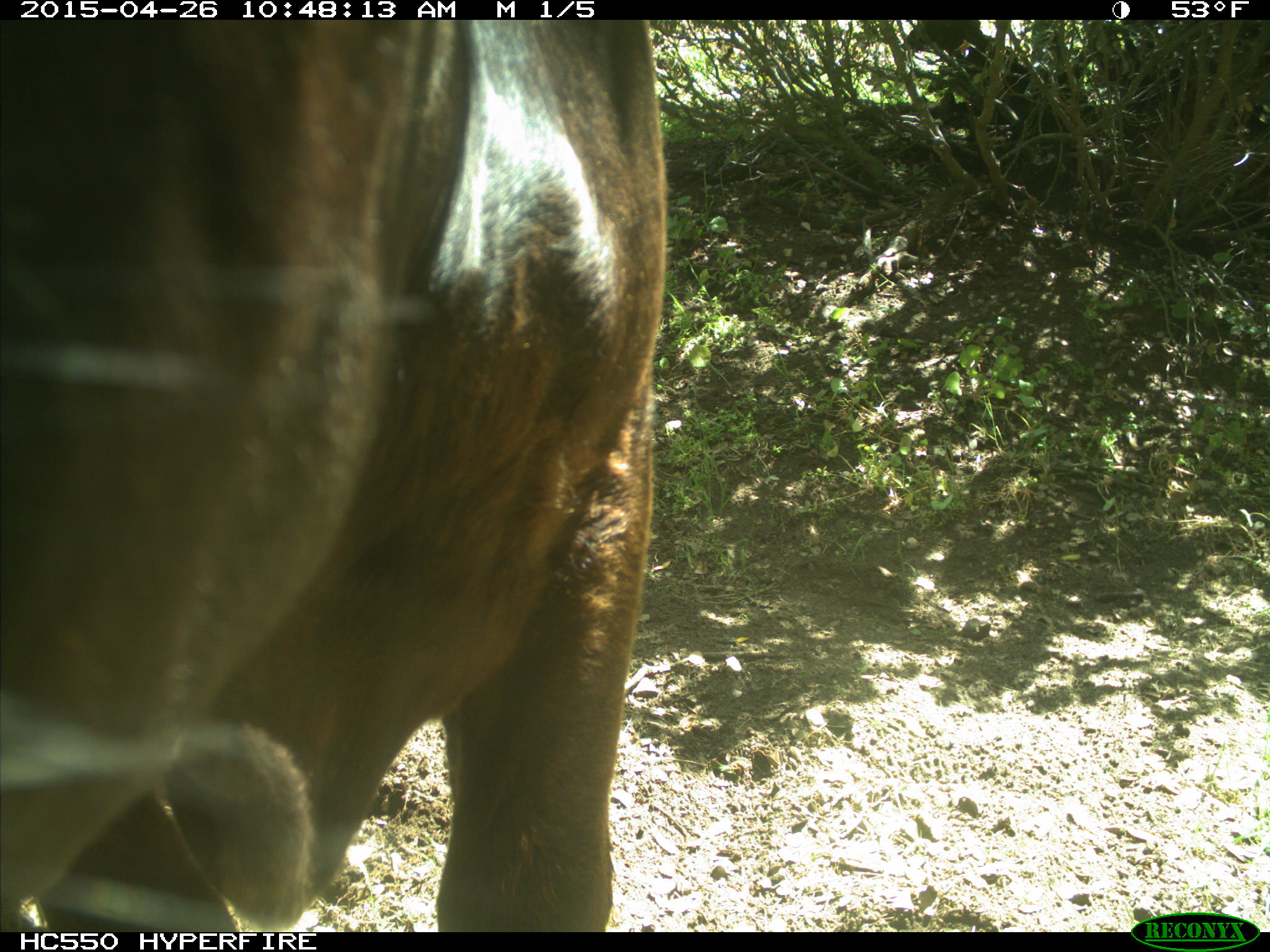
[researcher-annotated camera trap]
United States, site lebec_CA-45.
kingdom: Animalia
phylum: Chordata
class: Mammalia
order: Artiodactyla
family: Bovidae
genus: Bos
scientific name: Bos taurus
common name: domestic cow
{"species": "Bos taurus (domestic cow)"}